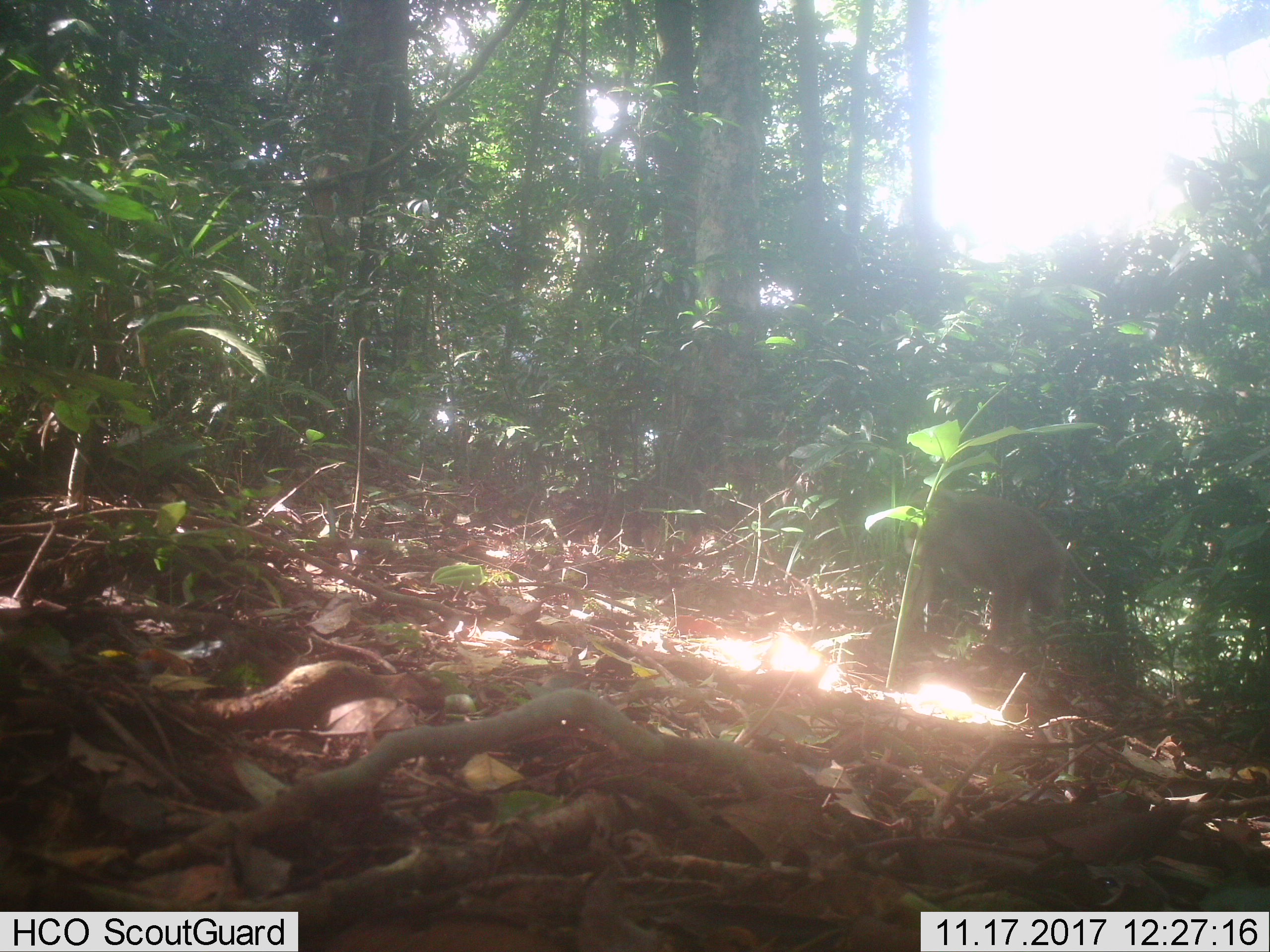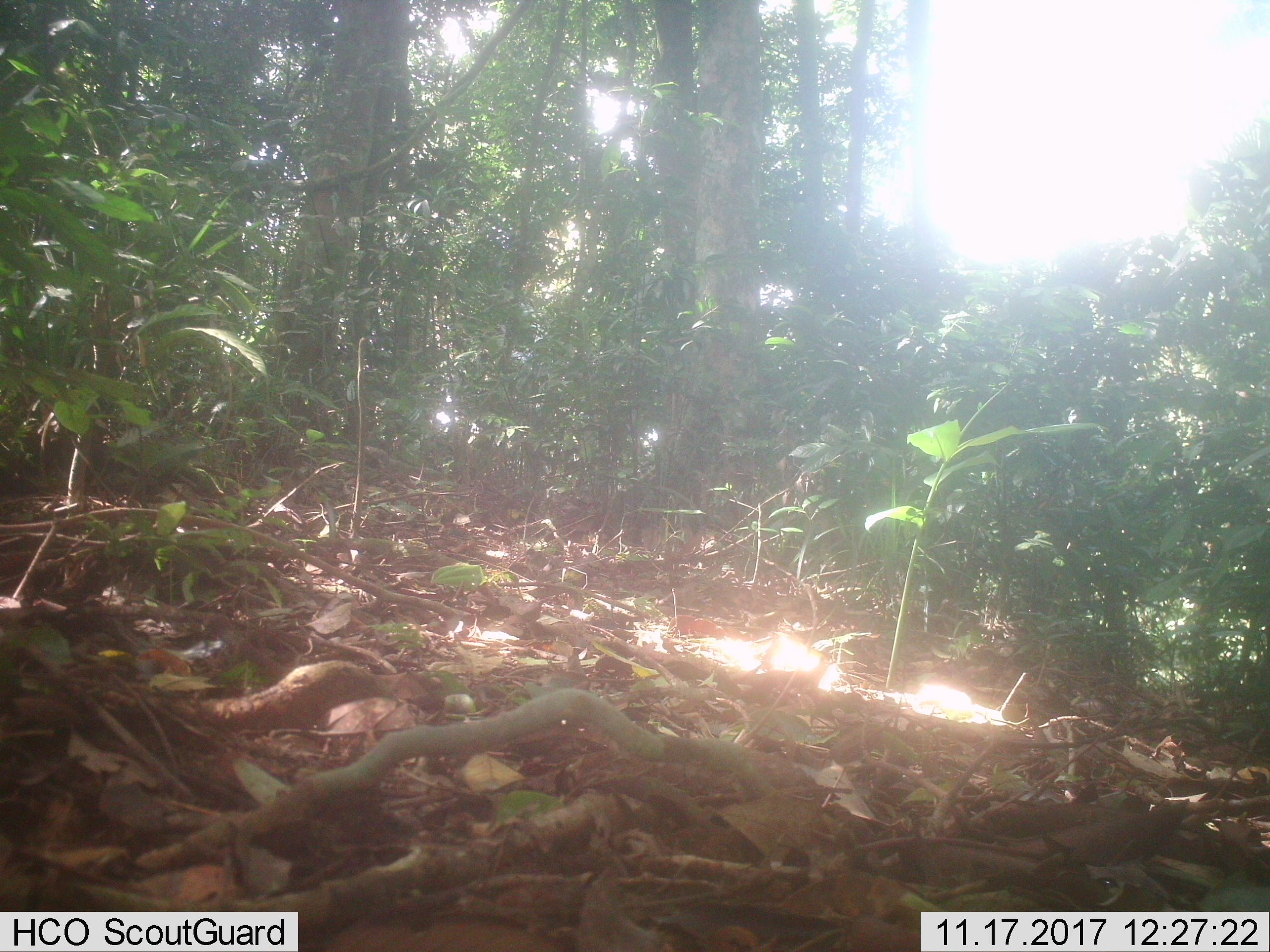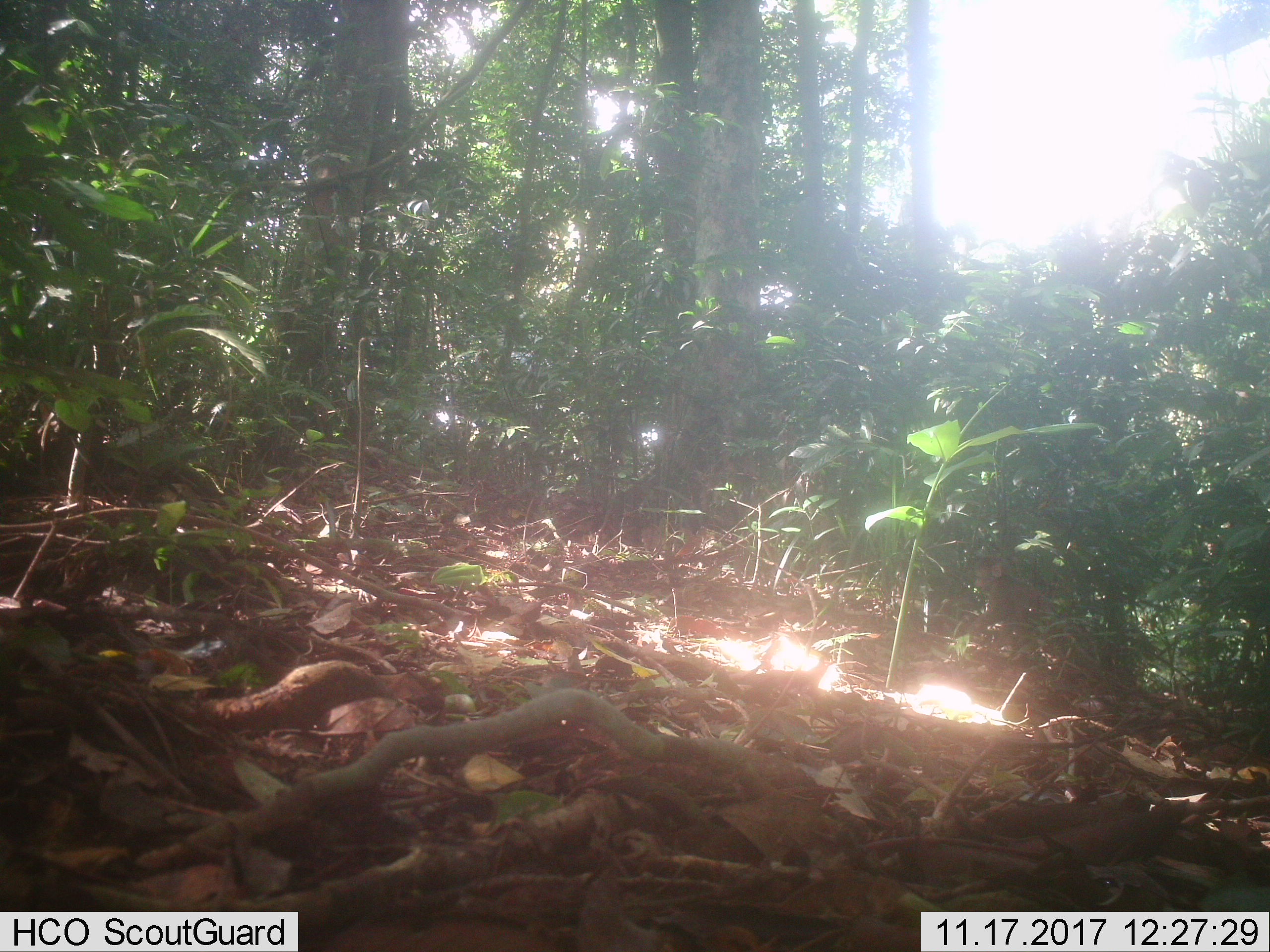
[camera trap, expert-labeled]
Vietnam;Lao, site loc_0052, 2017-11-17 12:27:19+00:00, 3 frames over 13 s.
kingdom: Animalia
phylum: Chordata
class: Mammalia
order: Primates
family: Cercopithecidae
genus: Macaca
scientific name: Macaca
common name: macaques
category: assam or rhesus macaque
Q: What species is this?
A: Assam or rhesus macaque (macaques) (Macaca).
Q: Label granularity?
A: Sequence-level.